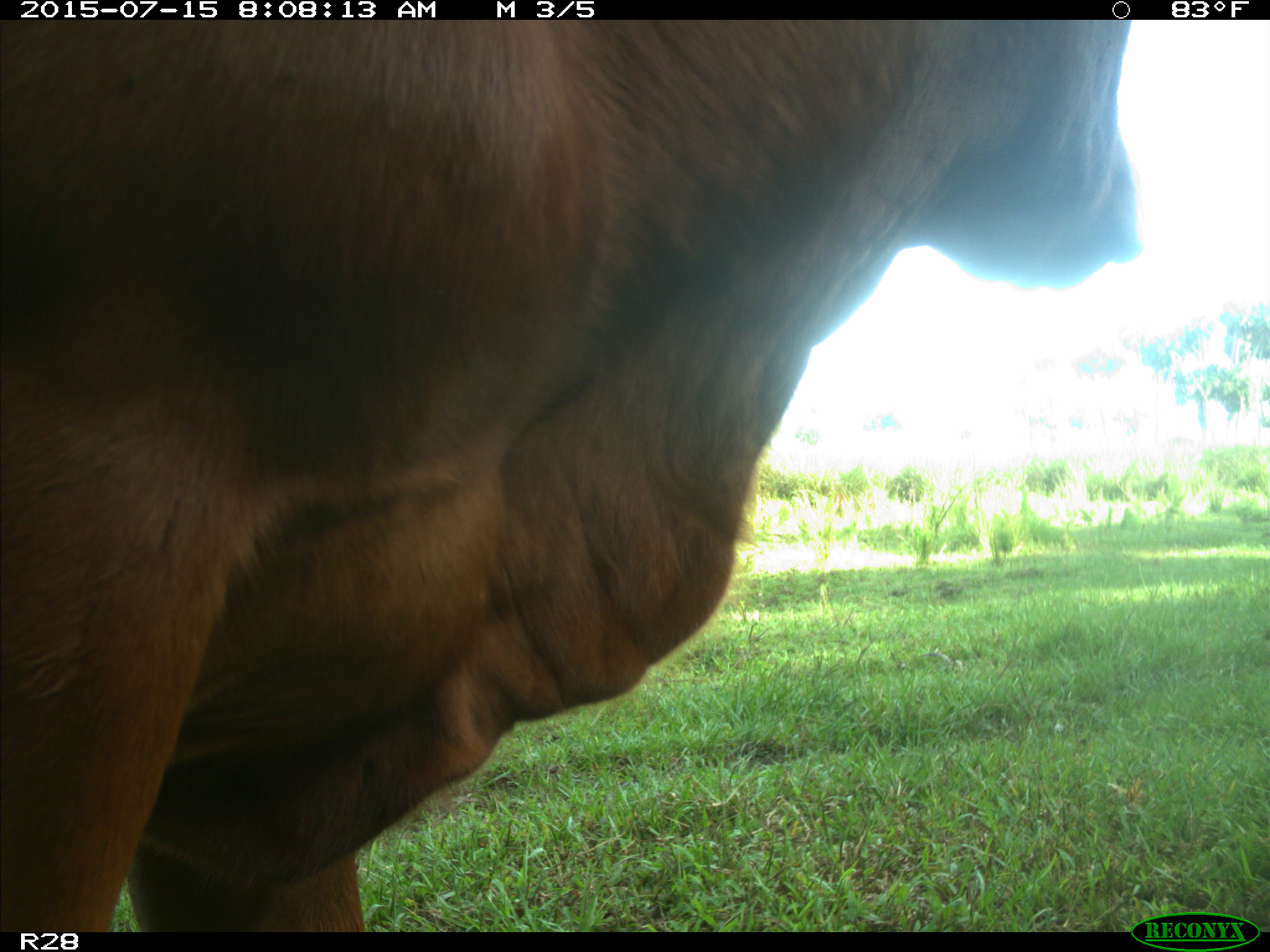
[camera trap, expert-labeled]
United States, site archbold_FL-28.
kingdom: Animalia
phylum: Chordata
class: Mammalia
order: Artiodactyla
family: Bovidae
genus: Bos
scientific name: Bos taurus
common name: domestic cow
Bos taurus (domestic cow).